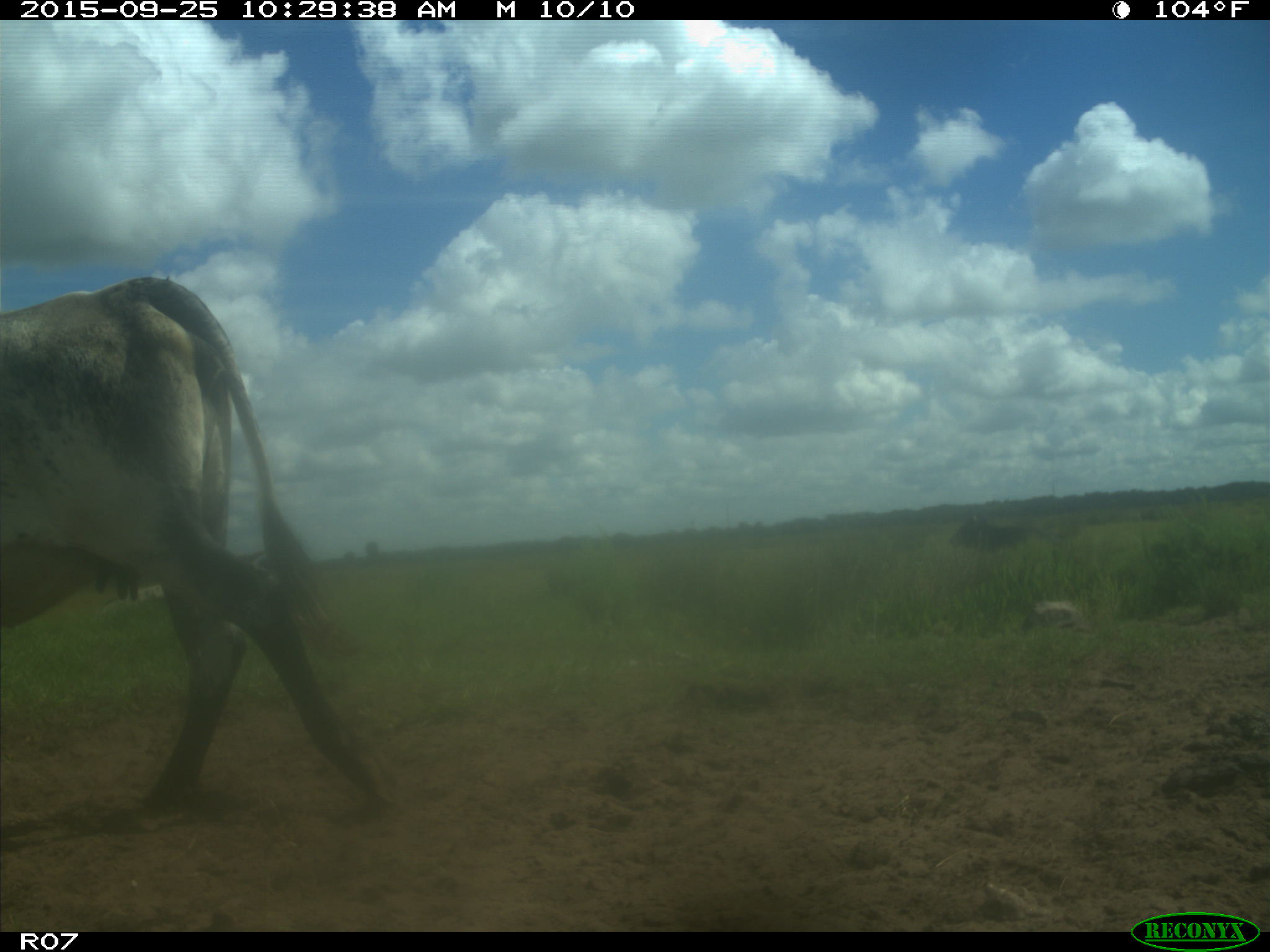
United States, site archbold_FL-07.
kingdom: Animalia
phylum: Chordata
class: Mammalia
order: Artiodactyla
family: Bovidae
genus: Bos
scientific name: Bos taurus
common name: domestic cow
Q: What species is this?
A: Bos taurus (domestic cow).